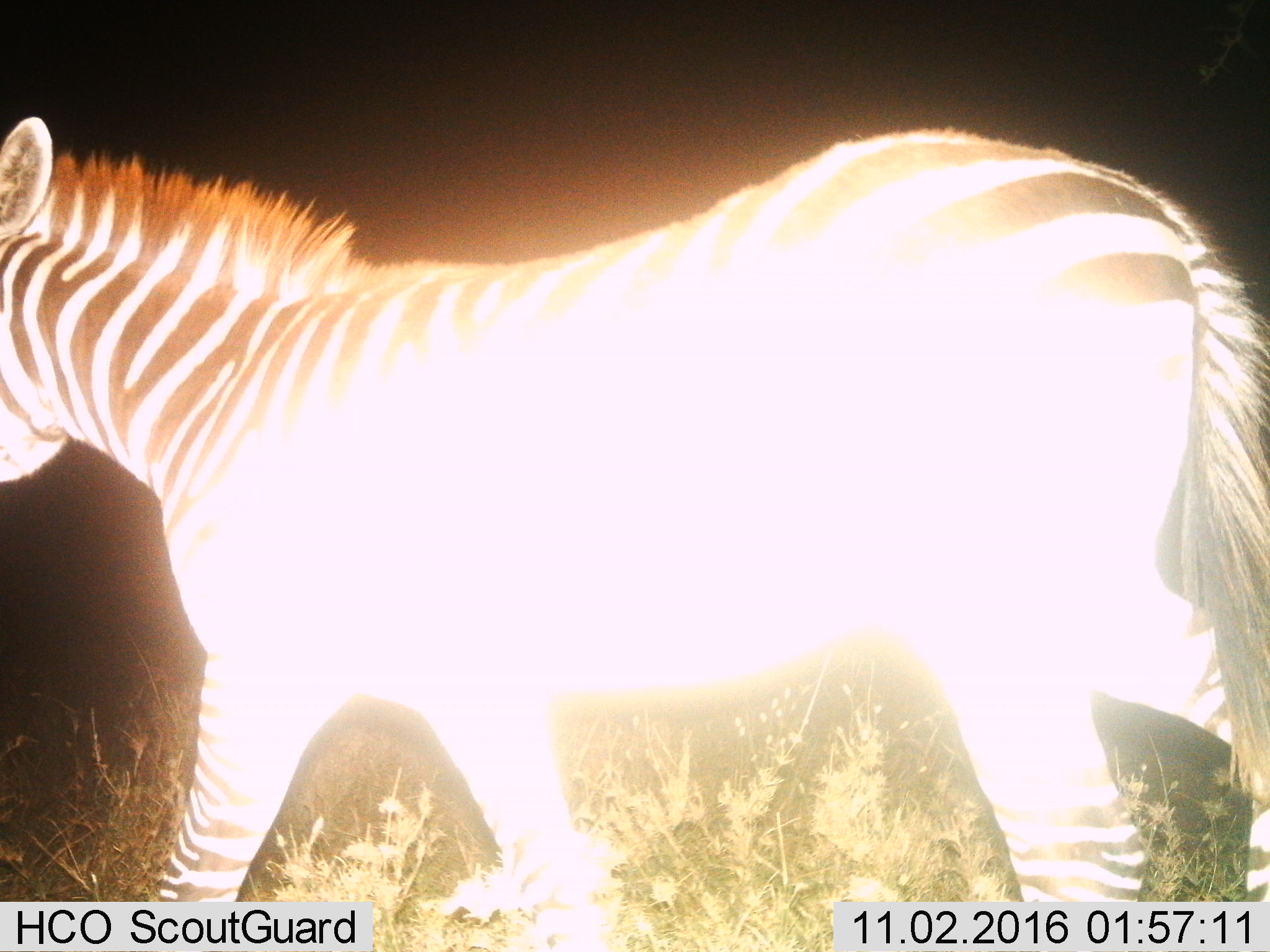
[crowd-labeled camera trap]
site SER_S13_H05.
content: unidentified animal